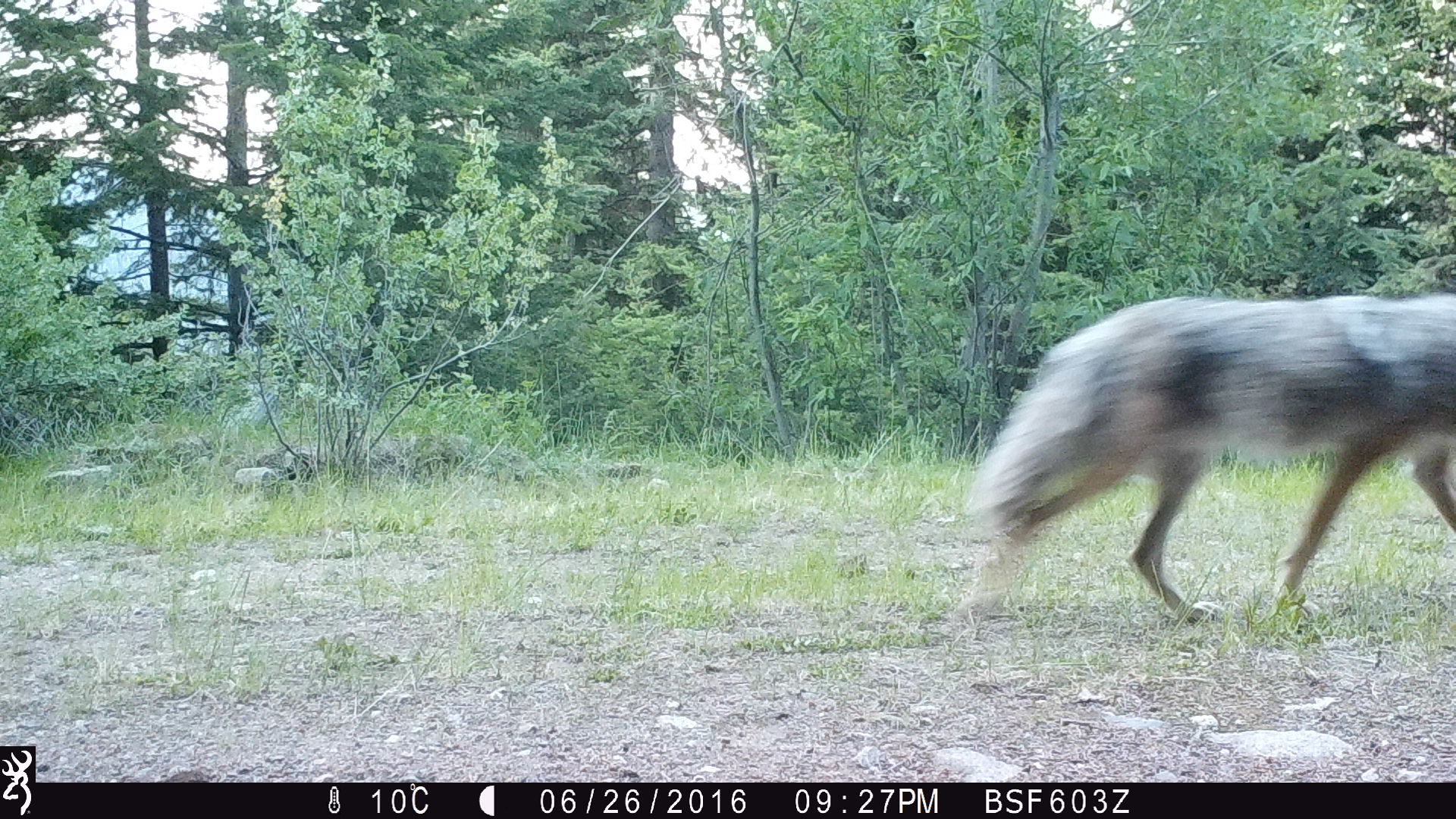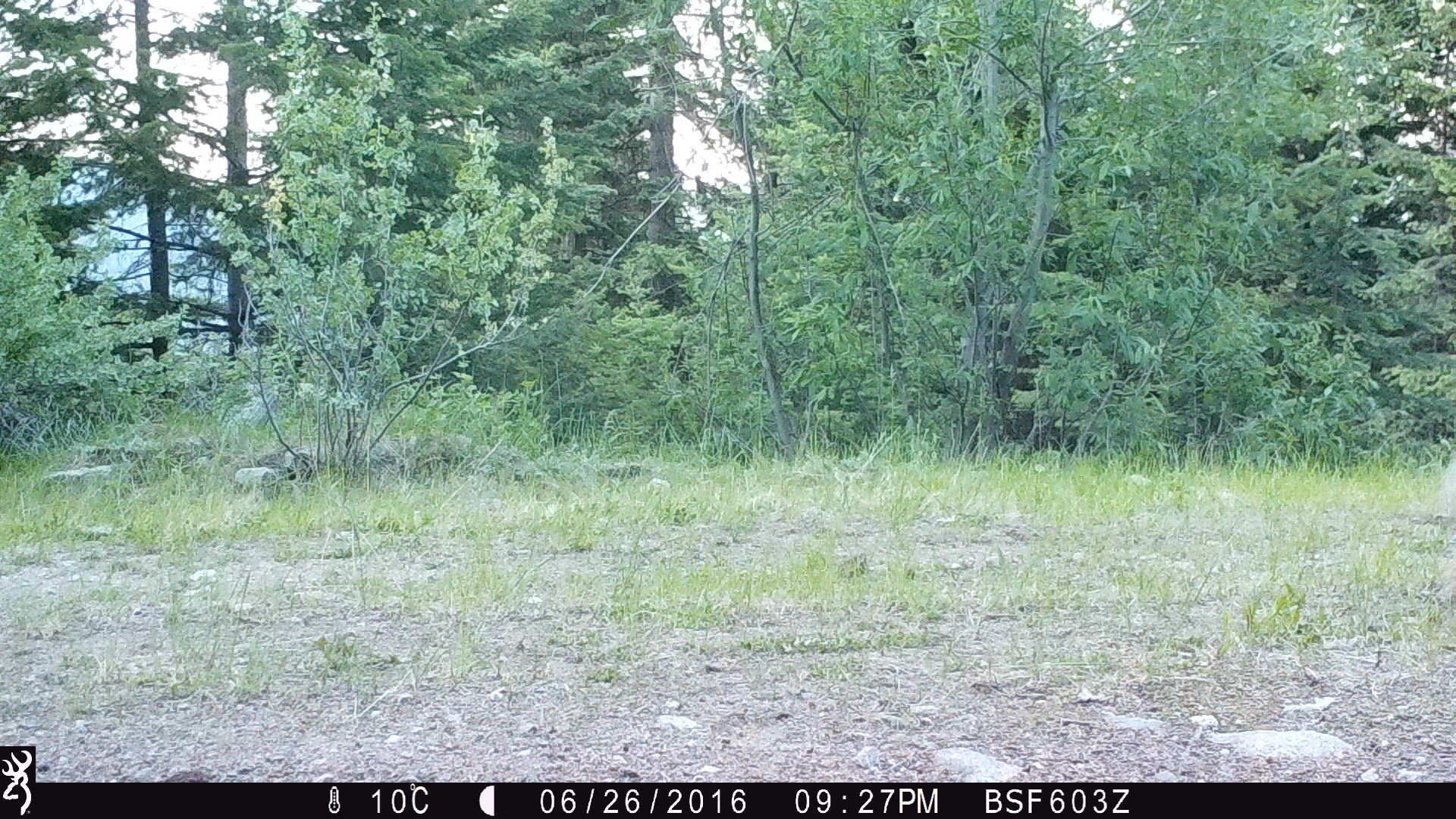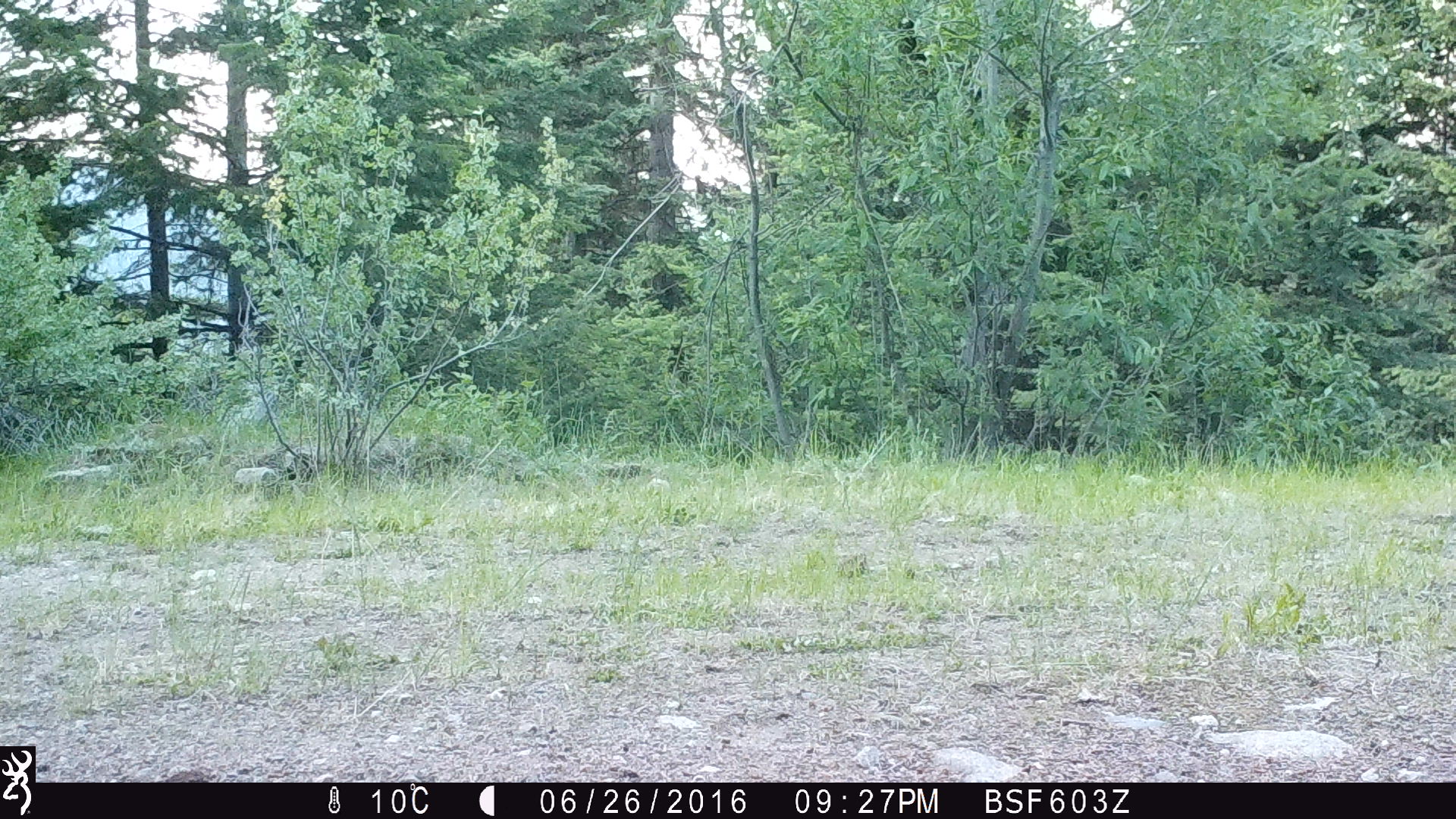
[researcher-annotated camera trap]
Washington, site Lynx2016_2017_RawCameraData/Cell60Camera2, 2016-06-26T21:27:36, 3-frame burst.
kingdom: Animalia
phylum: Chordata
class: Mammalia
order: Carnivora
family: Canidae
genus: Canis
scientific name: Canis latrans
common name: coyote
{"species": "Canis latrans (coyote)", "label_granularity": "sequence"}